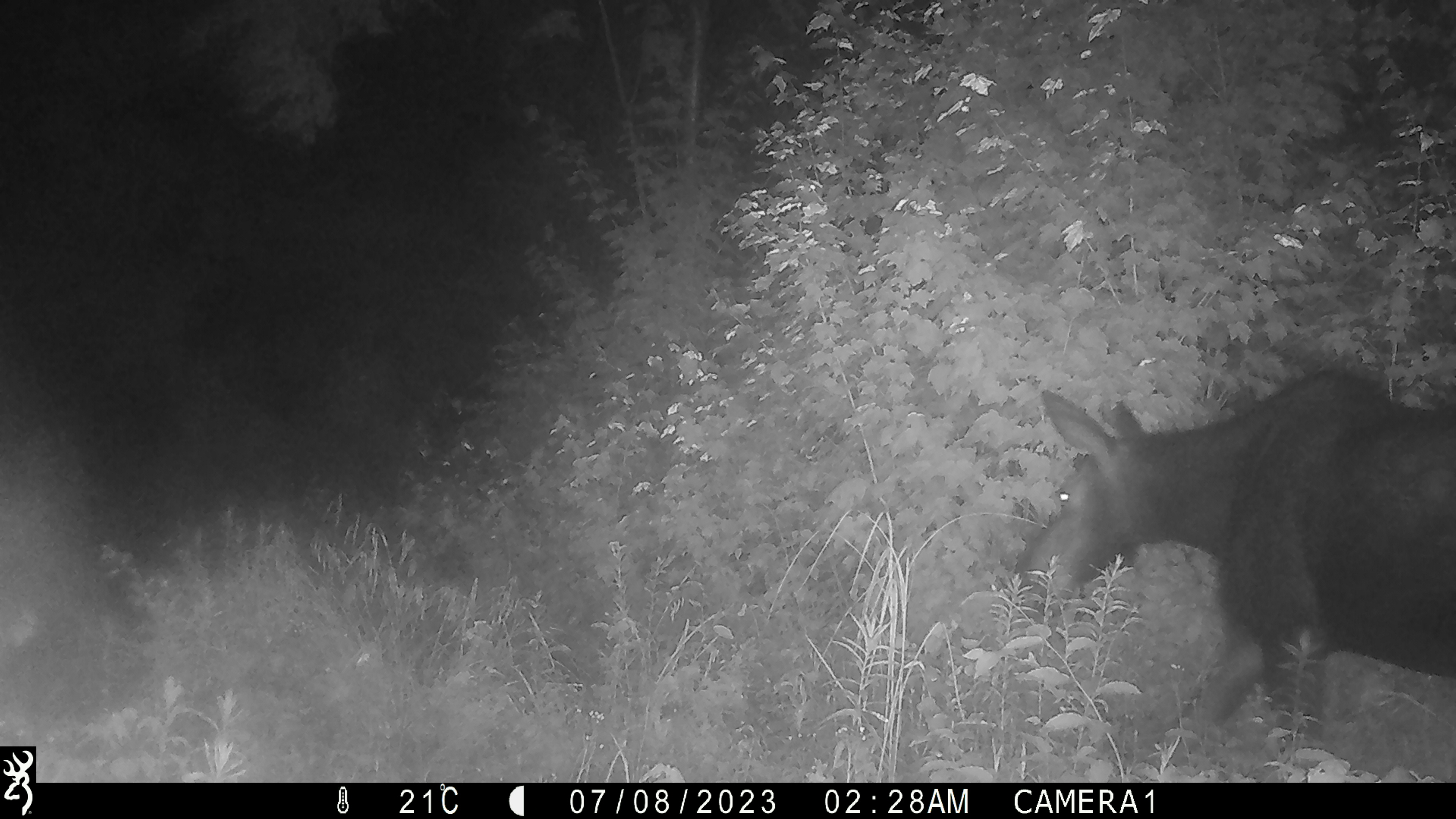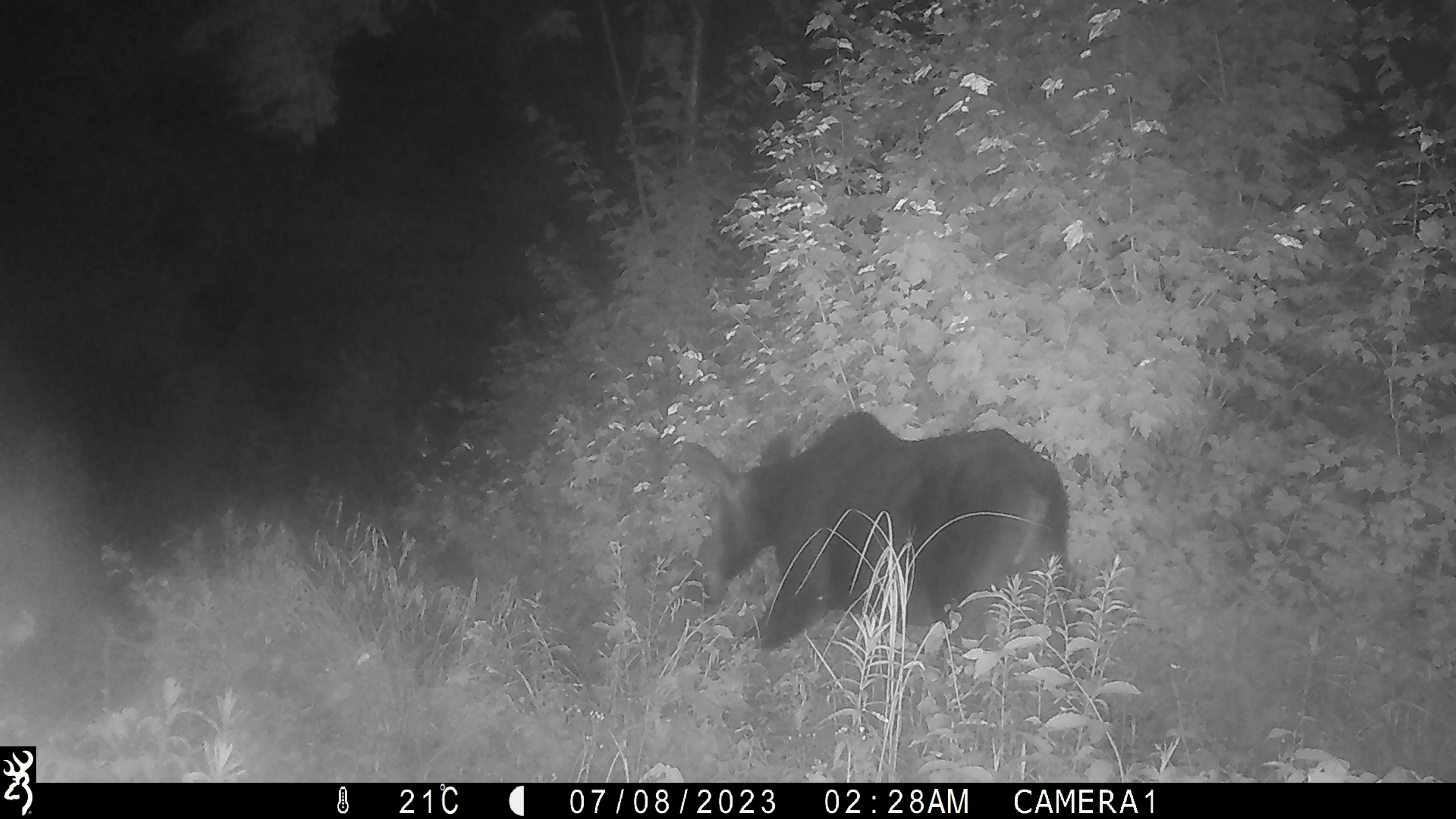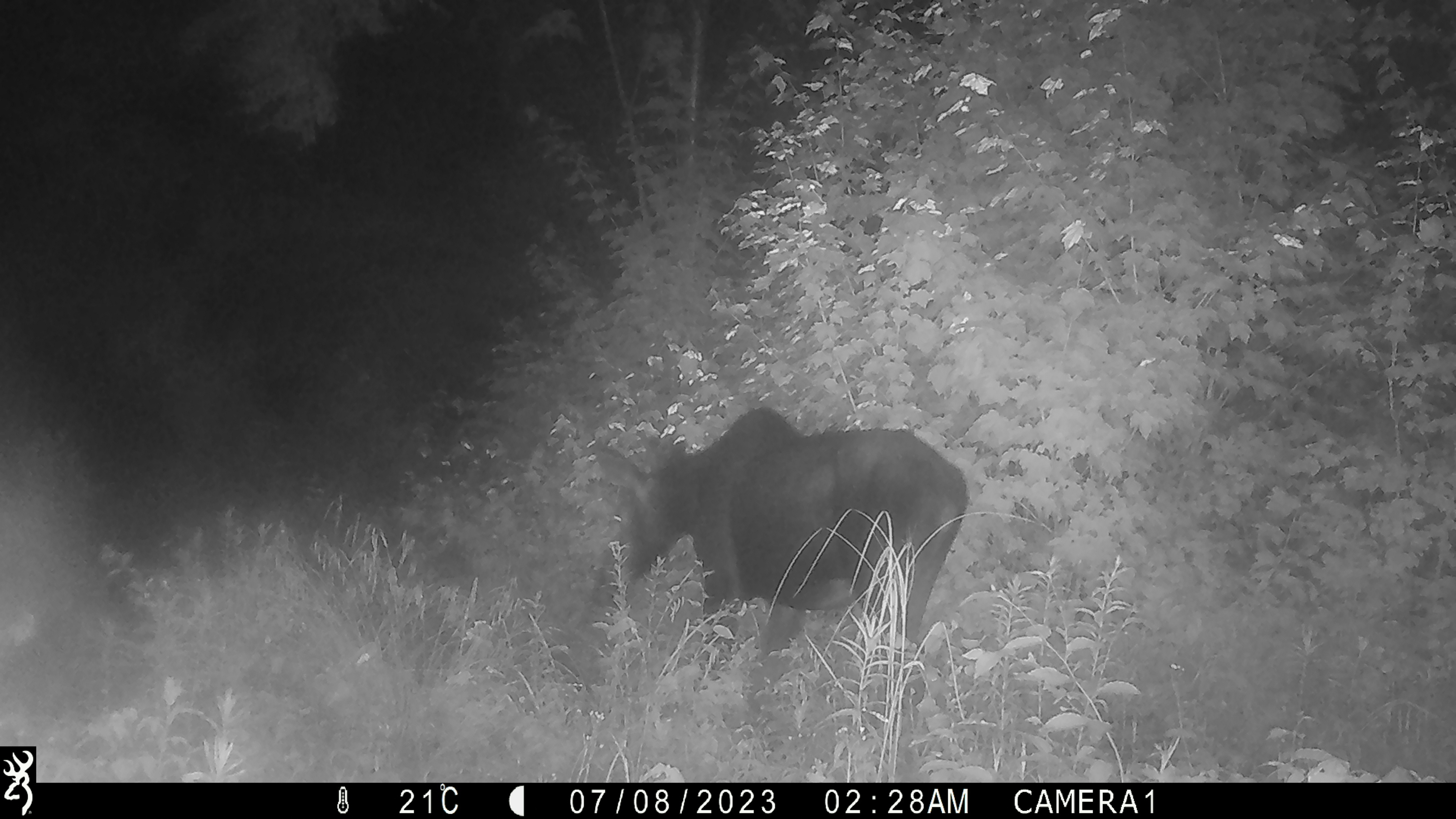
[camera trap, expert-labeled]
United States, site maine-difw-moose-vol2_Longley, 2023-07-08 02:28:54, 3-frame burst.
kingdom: Animalia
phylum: Chordata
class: Mammalia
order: Artiodactyla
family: Cervidae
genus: Alces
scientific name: Alces alces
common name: moose